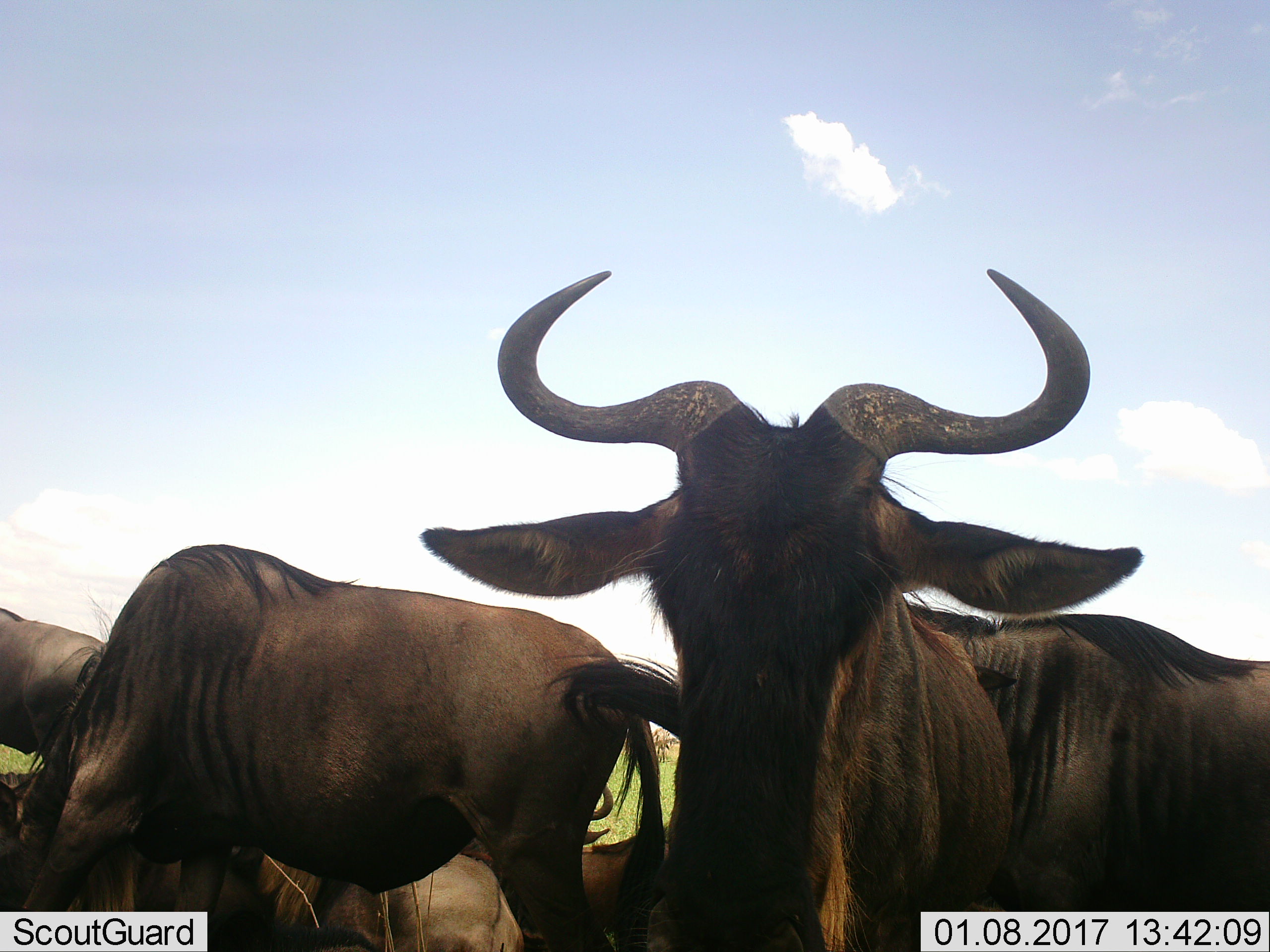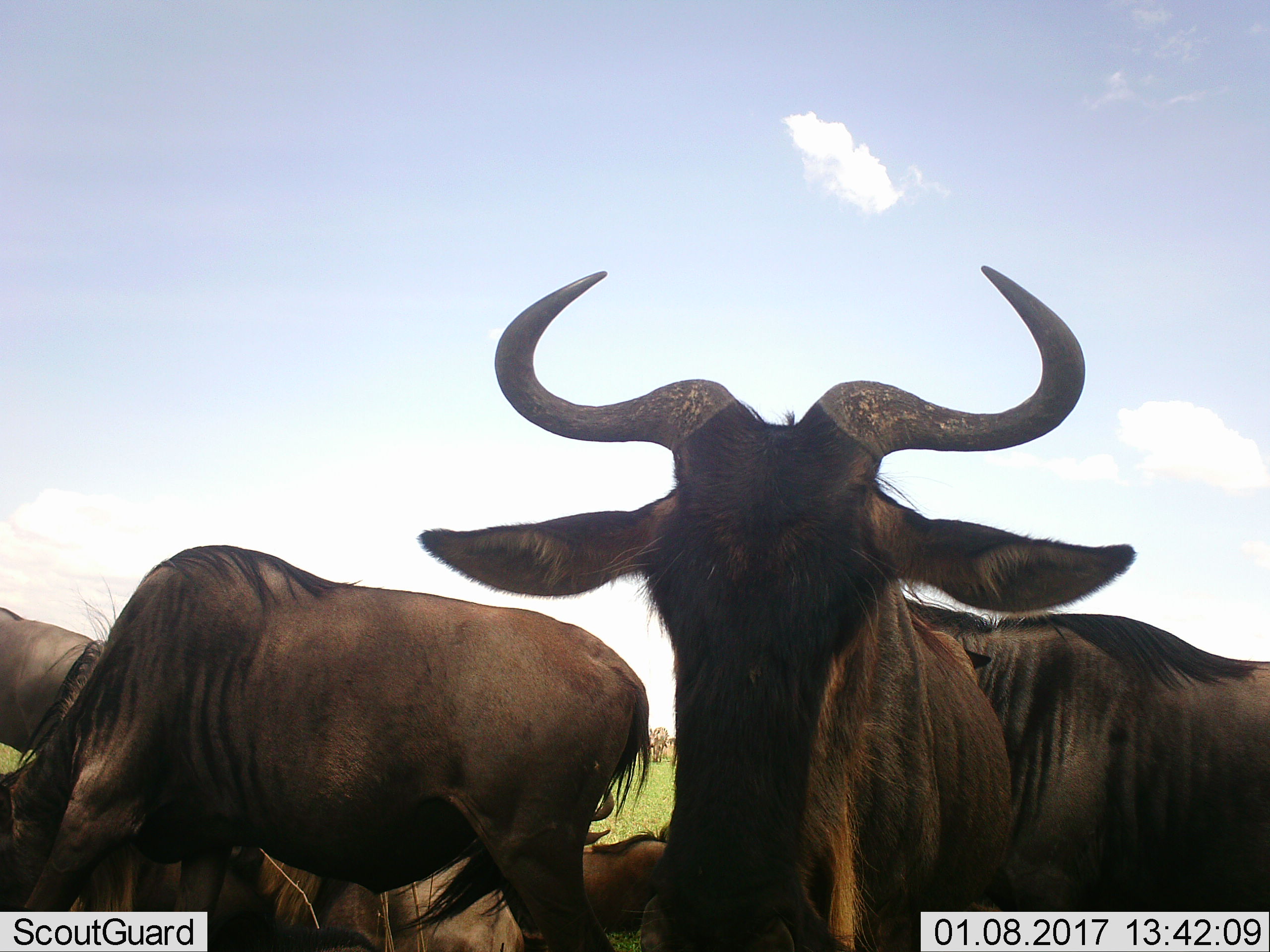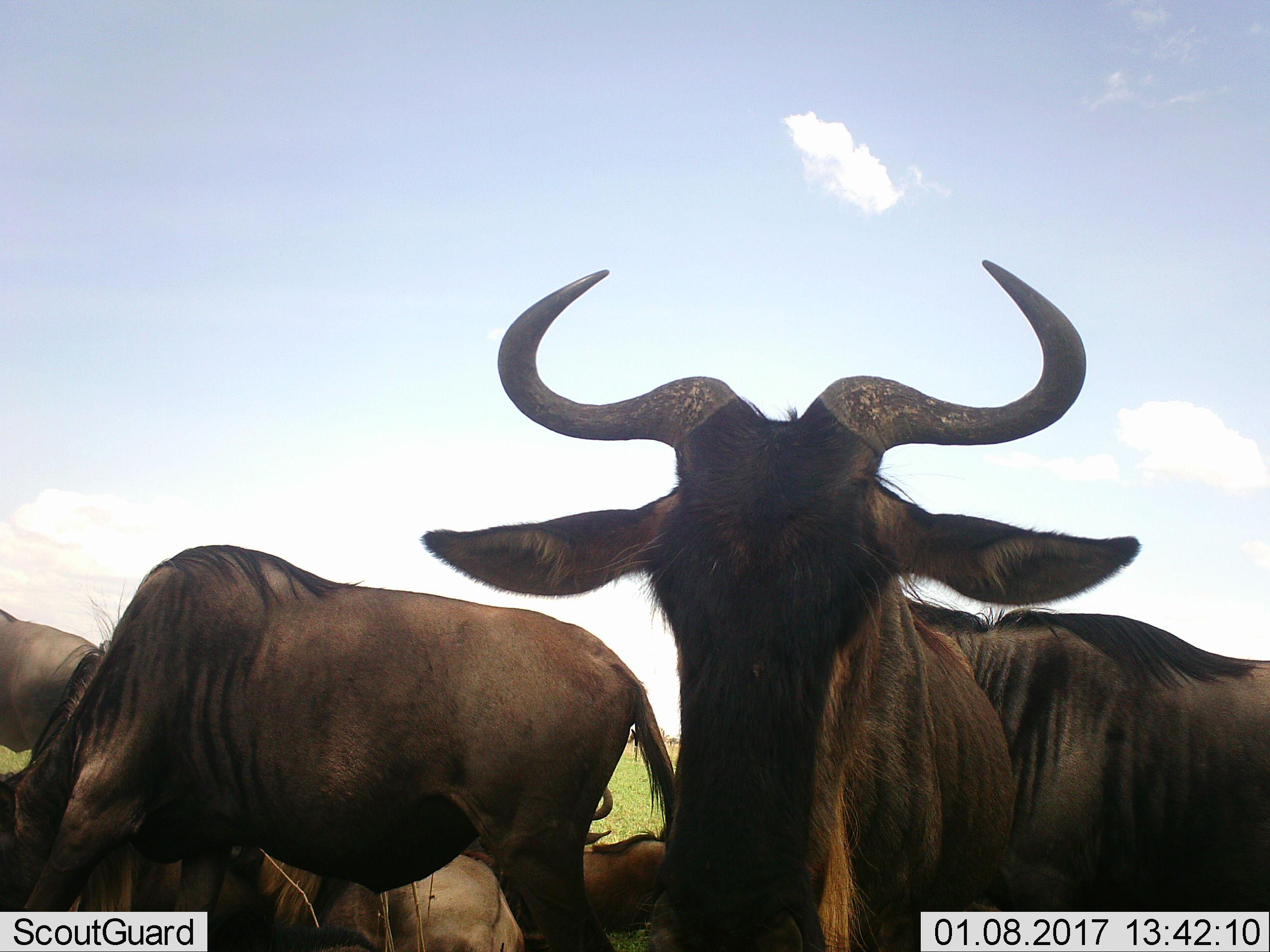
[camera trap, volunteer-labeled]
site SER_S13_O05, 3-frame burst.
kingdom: Animalia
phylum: Chordata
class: Mammalia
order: Artiodactyla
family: Bovidae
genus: Connochaetes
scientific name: Connochaetes taurinus taurinus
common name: blue wildebeest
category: wildebeestblue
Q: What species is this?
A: Wildebeestblue (blue wildebeest) (Connochaetes taurinus taurinus).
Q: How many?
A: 6.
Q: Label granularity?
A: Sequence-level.